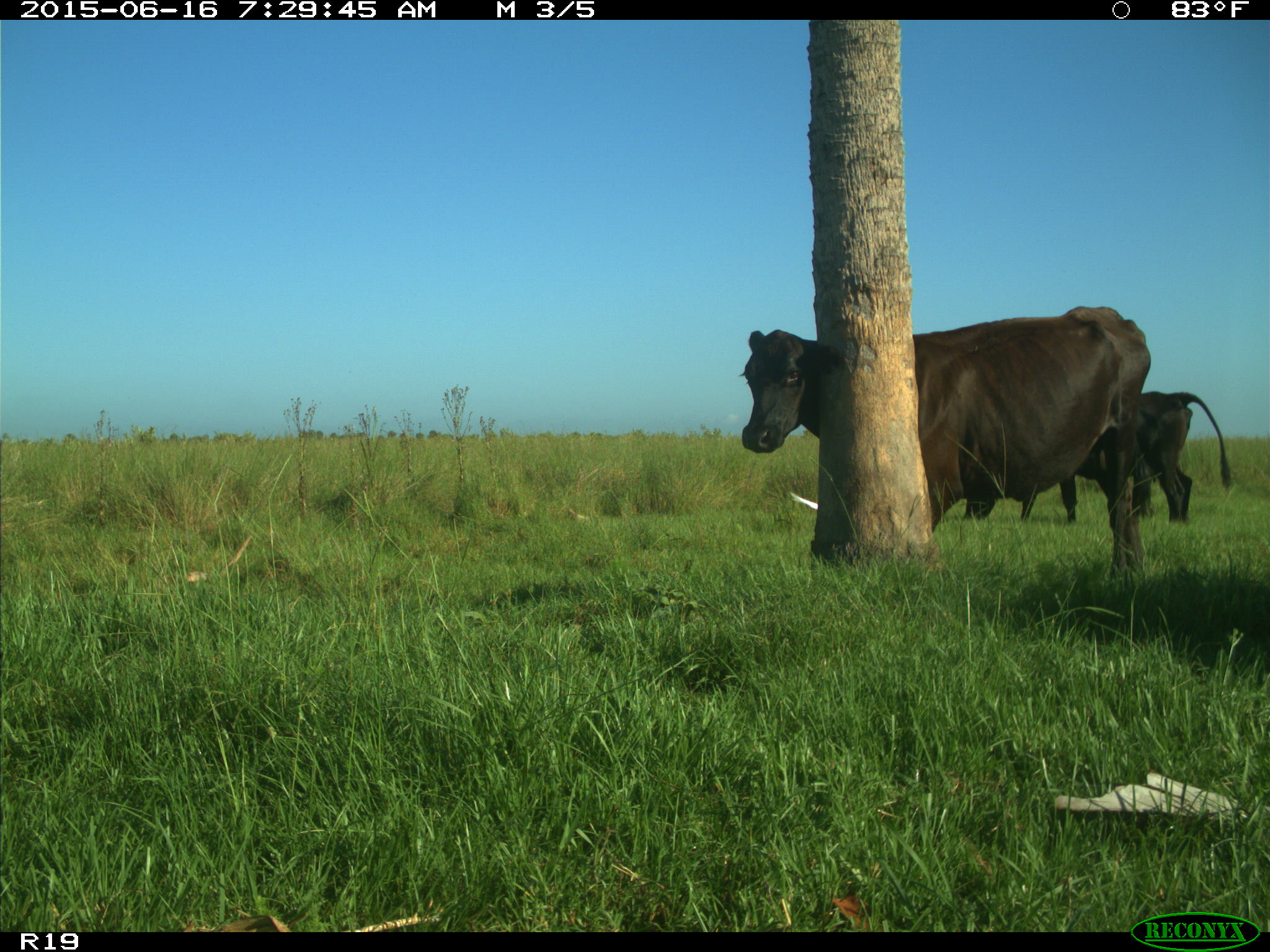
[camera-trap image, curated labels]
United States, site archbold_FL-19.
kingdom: Animalia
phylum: Chordata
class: Mammalia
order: Artiodactyla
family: Bovidae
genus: Bos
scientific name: Bos taurus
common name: domestic cow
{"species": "Bos taurus (domestic cow)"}